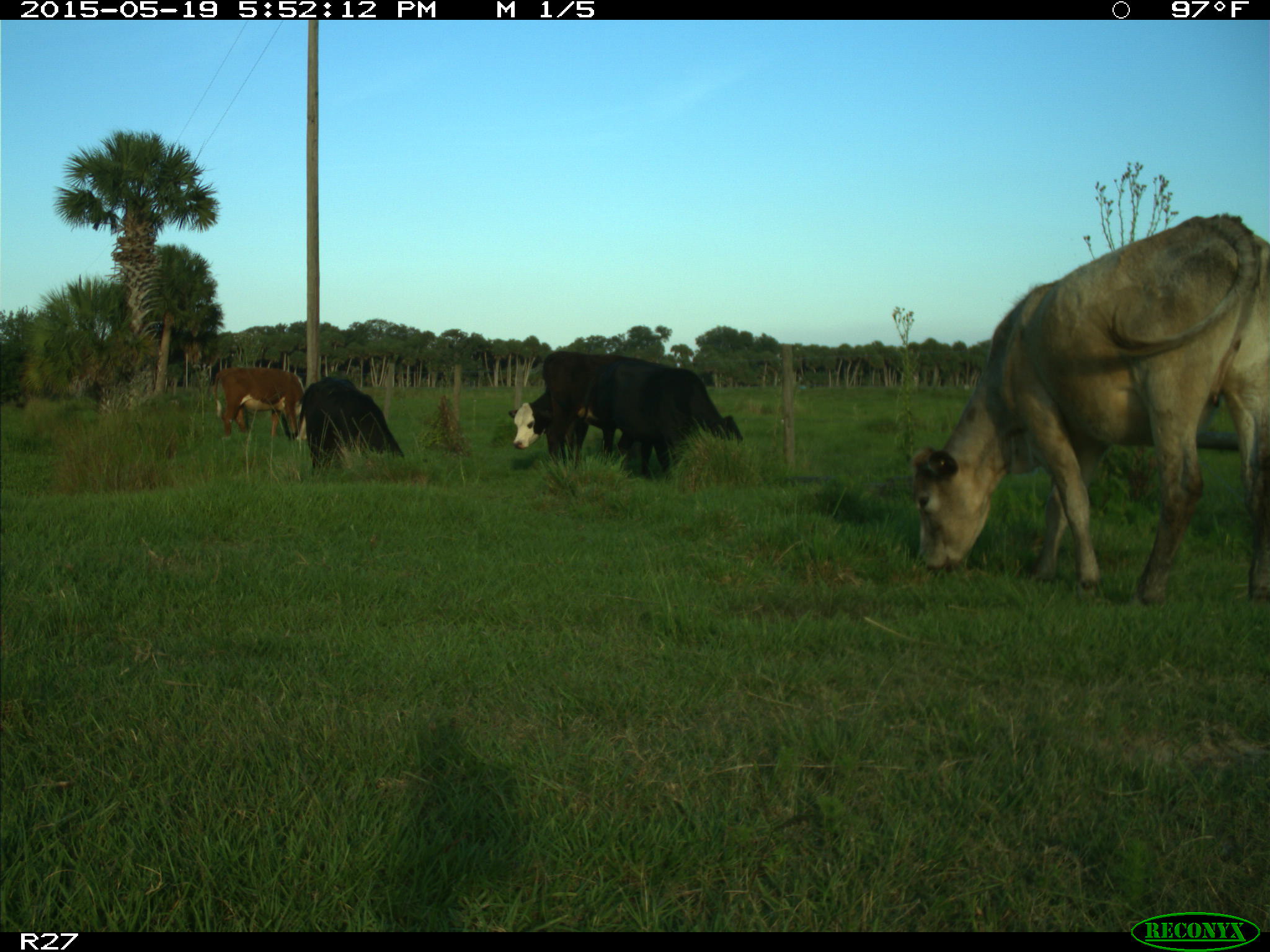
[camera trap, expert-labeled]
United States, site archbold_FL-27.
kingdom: Animalia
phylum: Chordata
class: Mammalia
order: Artiodactyla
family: Bovidae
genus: Bos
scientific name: Bos taurus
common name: domestic cow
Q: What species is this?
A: Bos taurus (domestic cow).